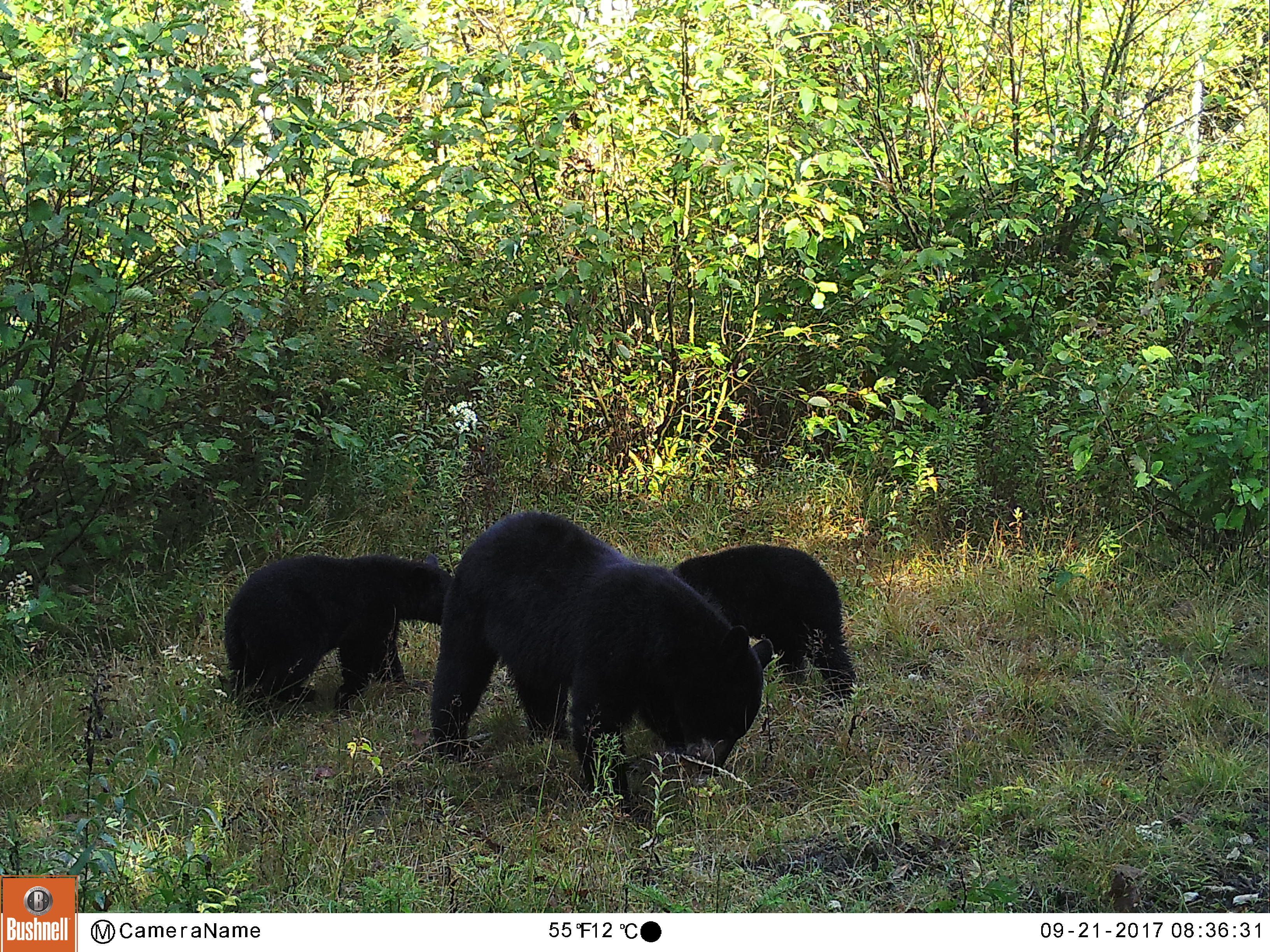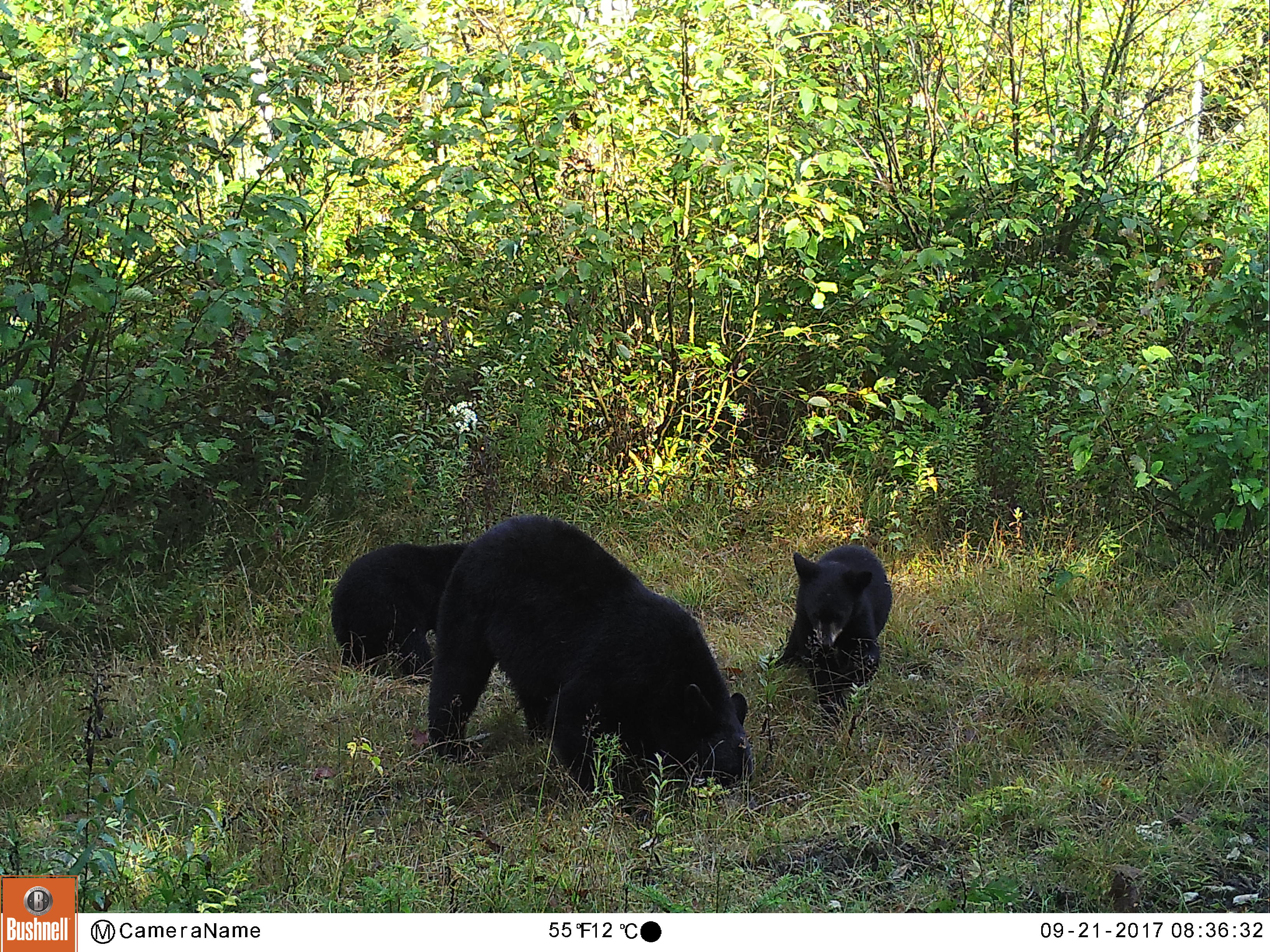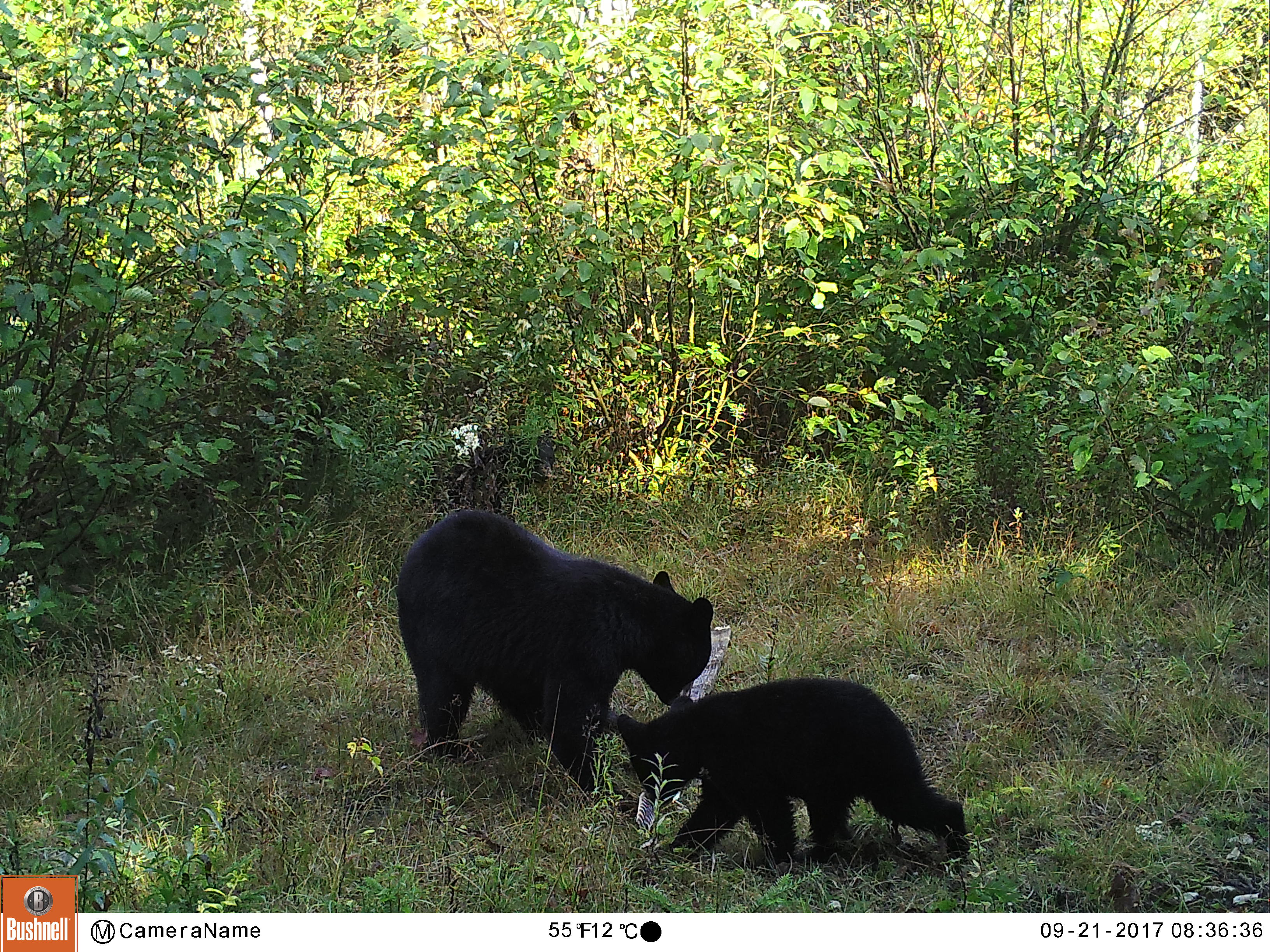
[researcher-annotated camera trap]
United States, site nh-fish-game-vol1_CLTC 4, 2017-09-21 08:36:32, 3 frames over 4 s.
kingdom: Animalia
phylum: Chordata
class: Mammalia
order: Carnivora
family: Ursidae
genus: Ursus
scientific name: Ursus americanus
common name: black bear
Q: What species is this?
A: Black bear (Ursus americanus).